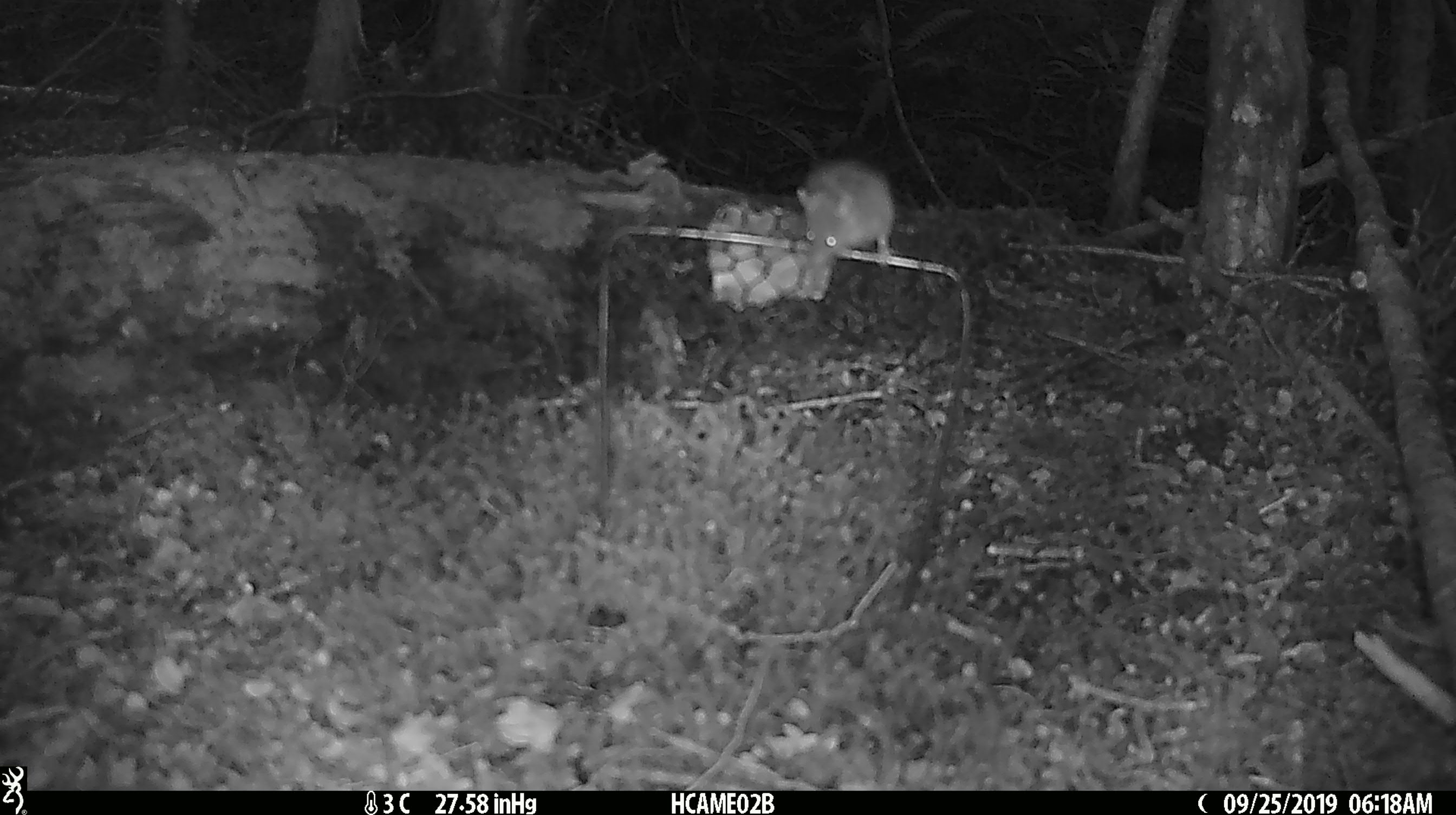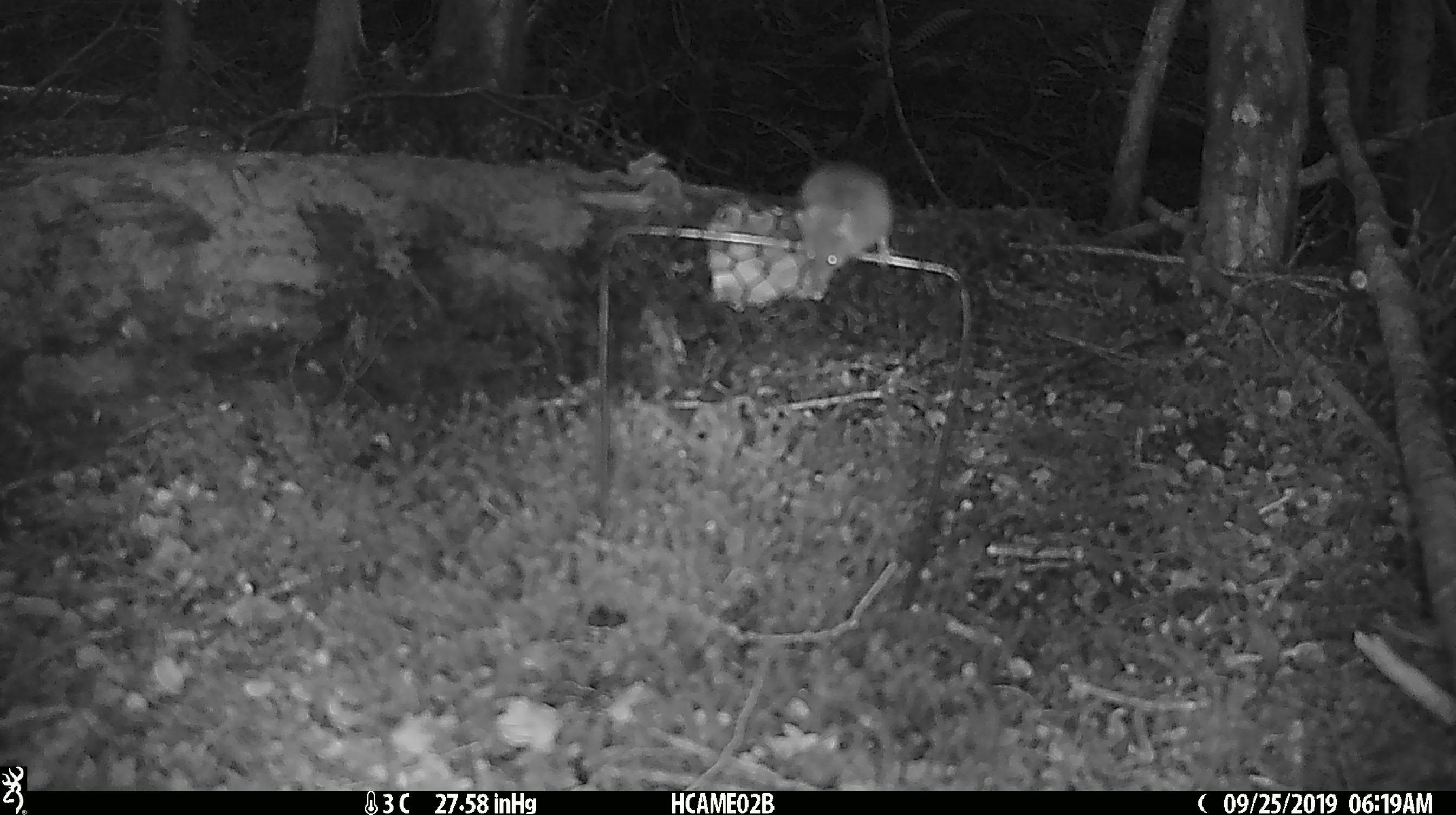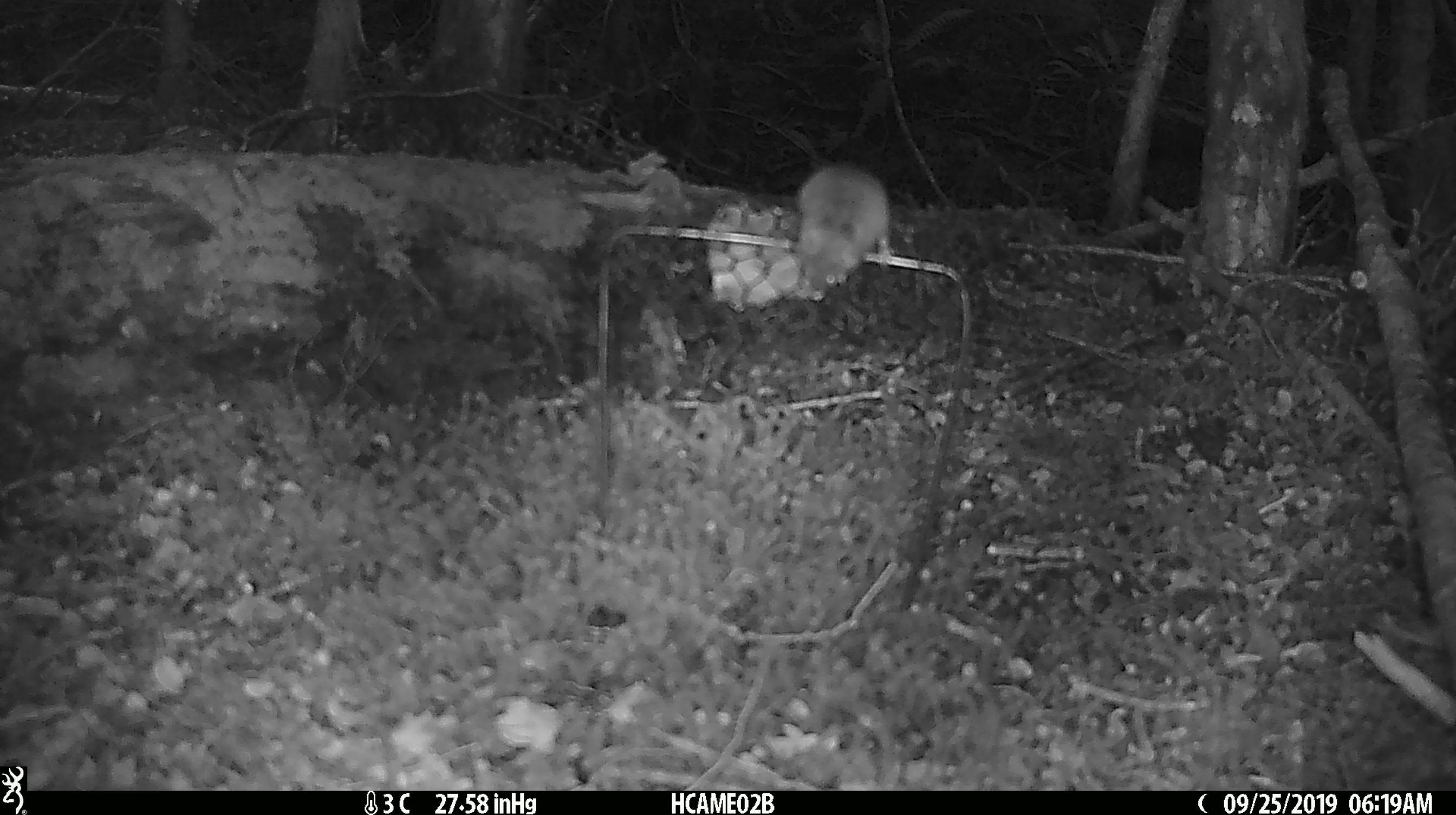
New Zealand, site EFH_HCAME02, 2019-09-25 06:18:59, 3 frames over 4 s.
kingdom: Animalia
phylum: Chordata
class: Mammalia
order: Rodentia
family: Muridae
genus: Mus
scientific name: Mus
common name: mouse